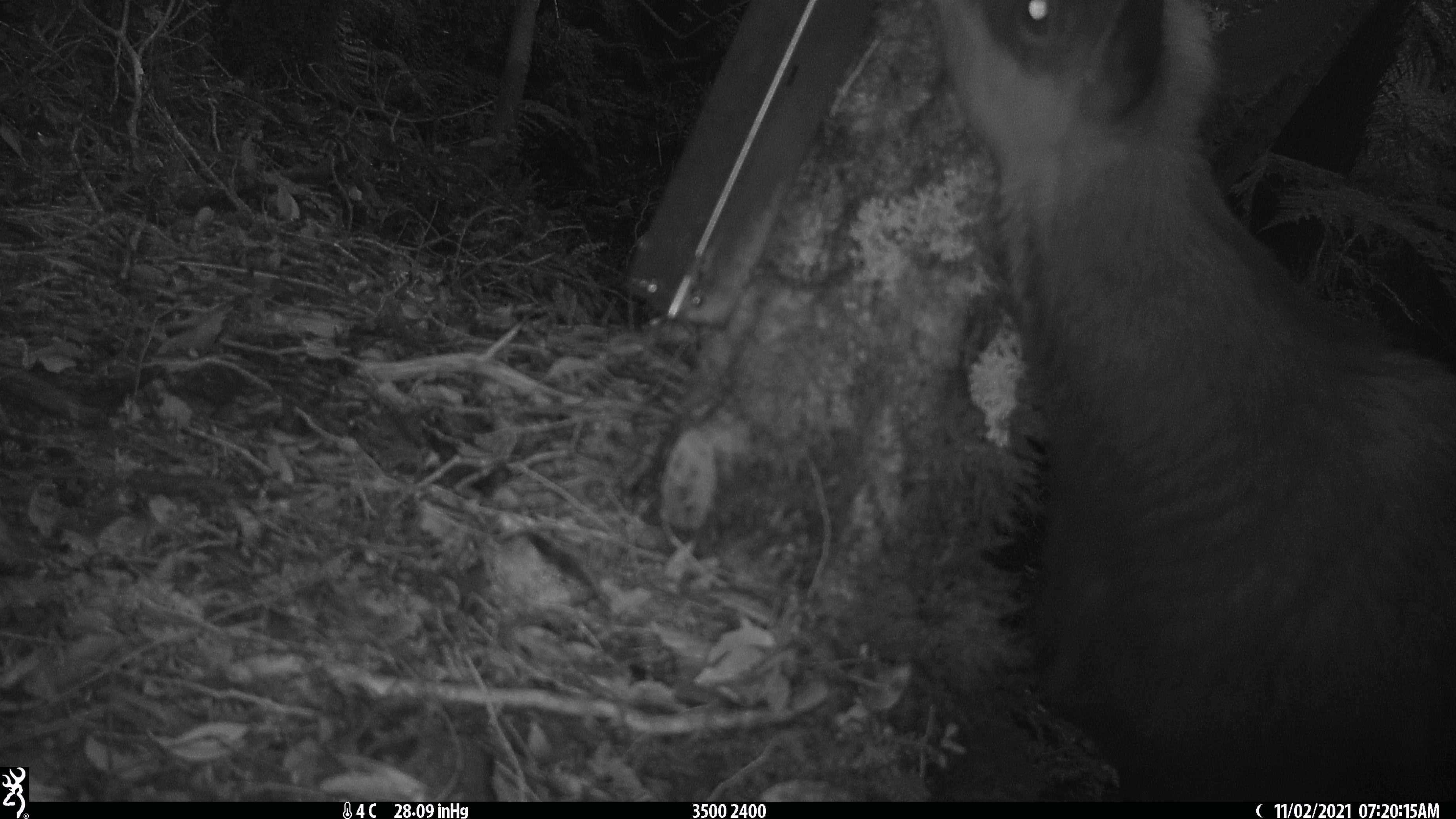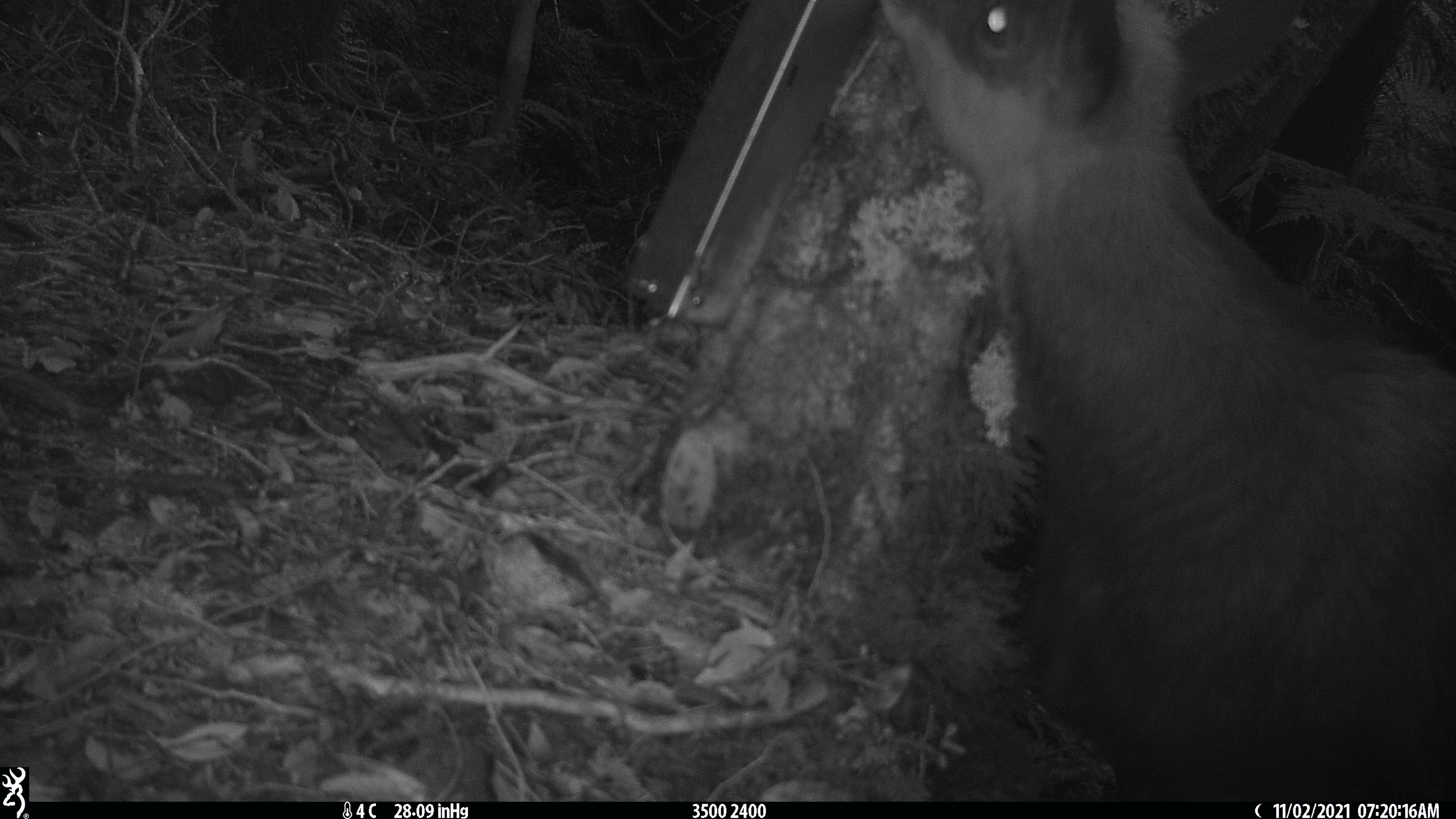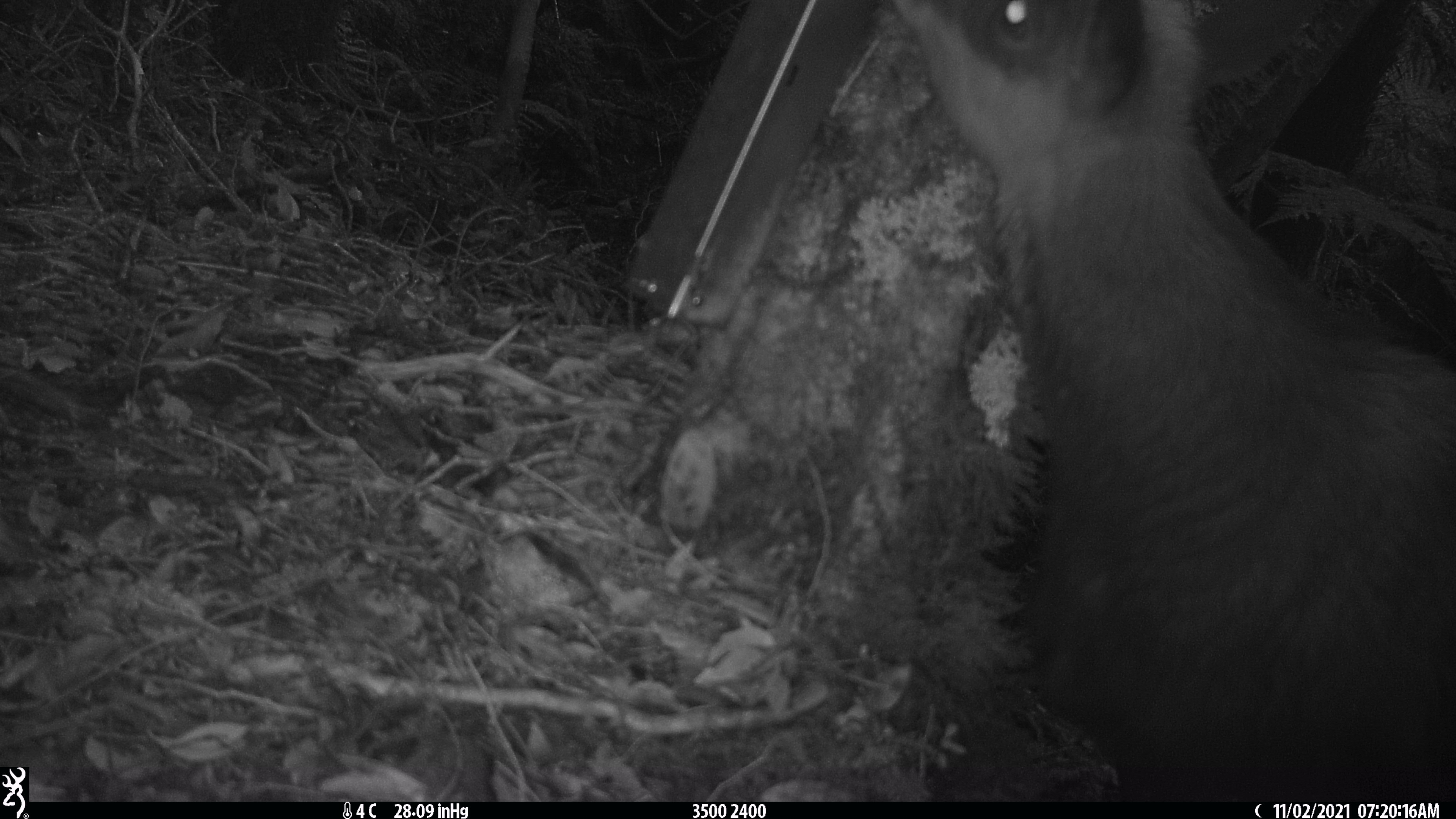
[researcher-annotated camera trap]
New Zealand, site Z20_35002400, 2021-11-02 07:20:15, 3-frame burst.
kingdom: Animalia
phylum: Chordata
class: Mammalia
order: Artiodactyla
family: Bovidae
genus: Rupicapra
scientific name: Rupicapra rupicapra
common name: alpine chamois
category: chamois